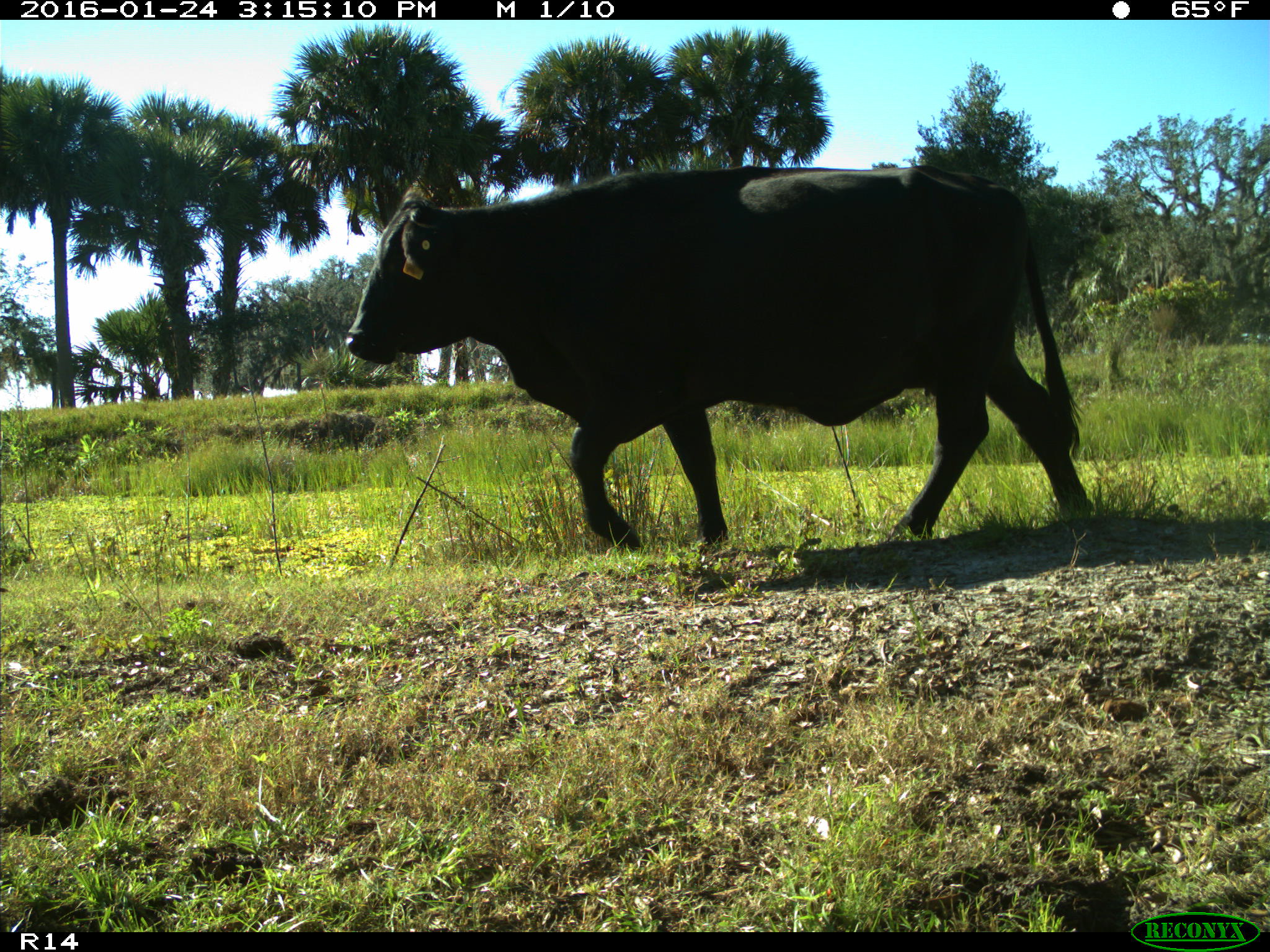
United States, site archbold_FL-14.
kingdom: Animalia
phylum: Chordata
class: Mammalia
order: Artiodactyla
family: Bovidae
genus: Bos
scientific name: Bos taurus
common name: domestic cow